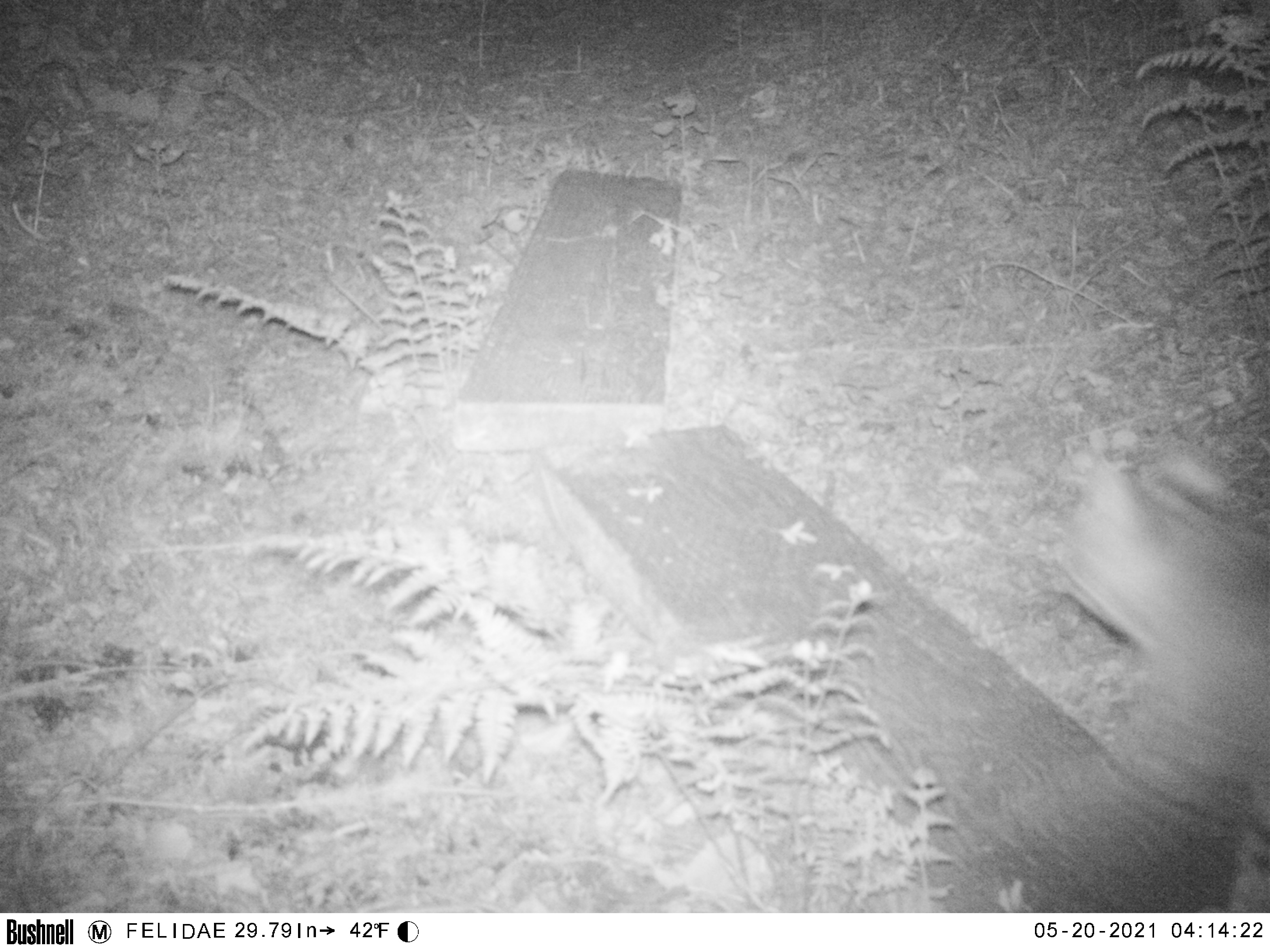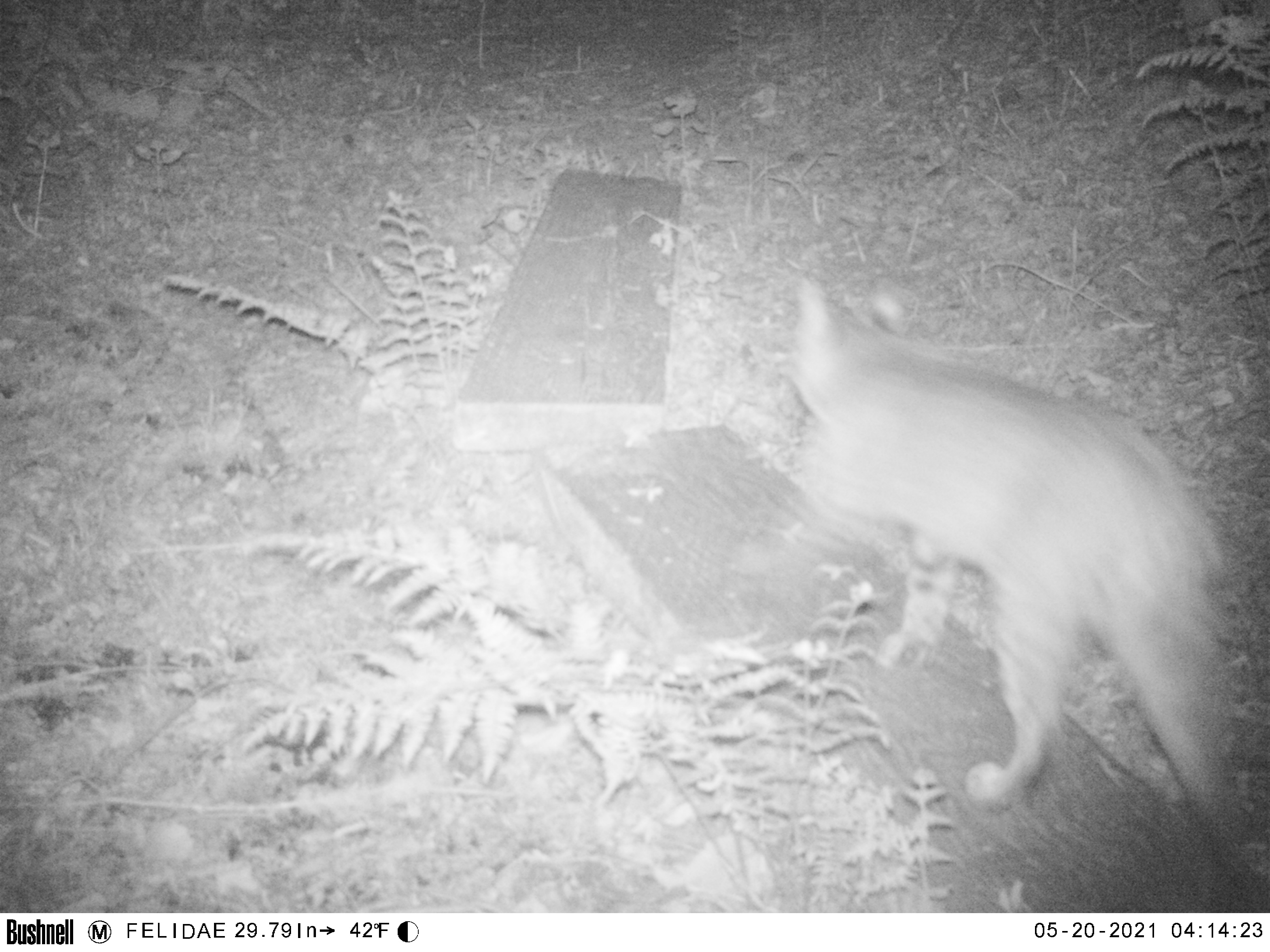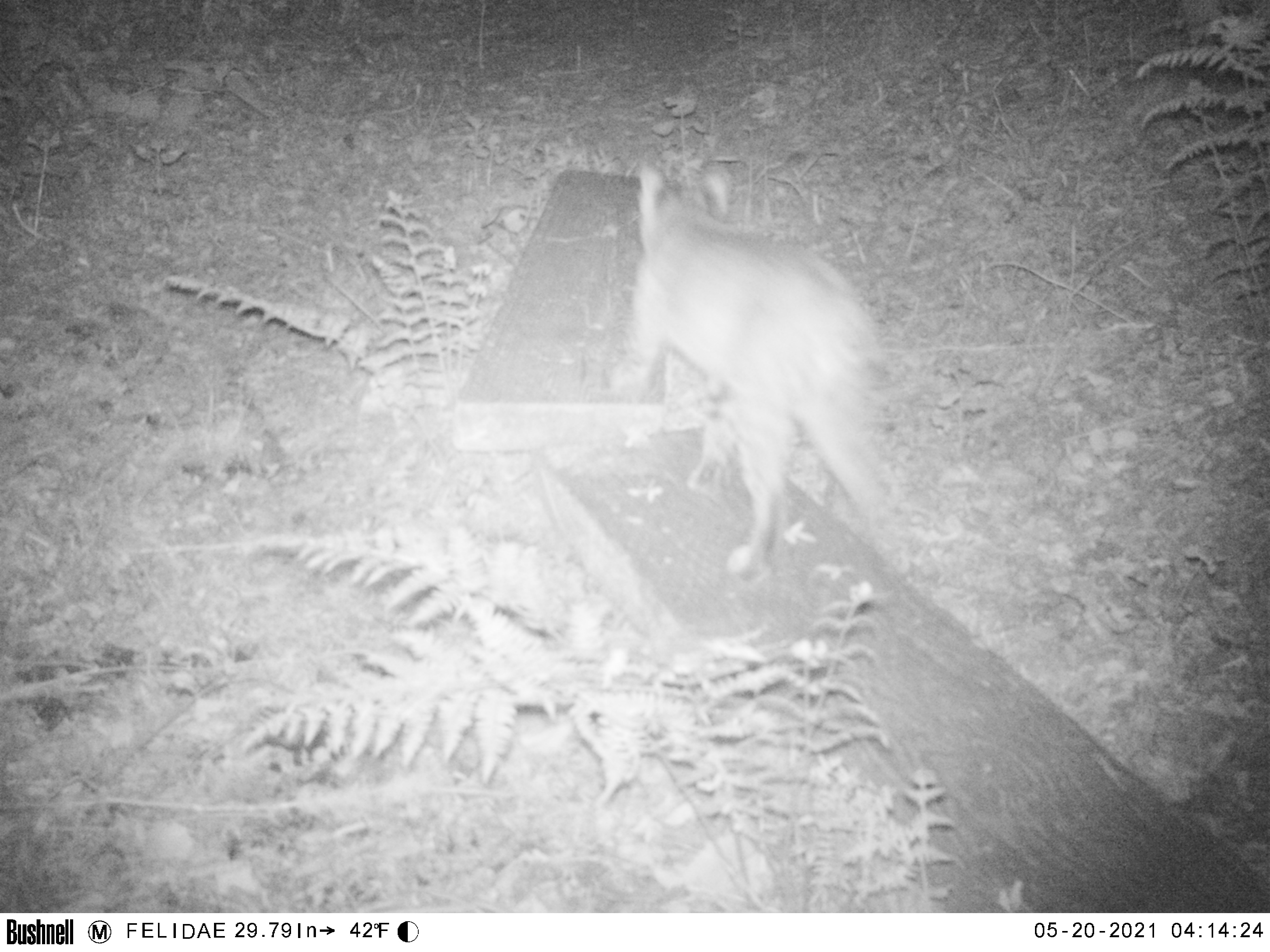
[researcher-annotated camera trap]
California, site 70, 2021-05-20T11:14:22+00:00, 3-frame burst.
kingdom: Animalia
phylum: Chordata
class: Mammalia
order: Carnivora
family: Felidae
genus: Lynx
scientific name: Lynx rufus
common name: bobcat